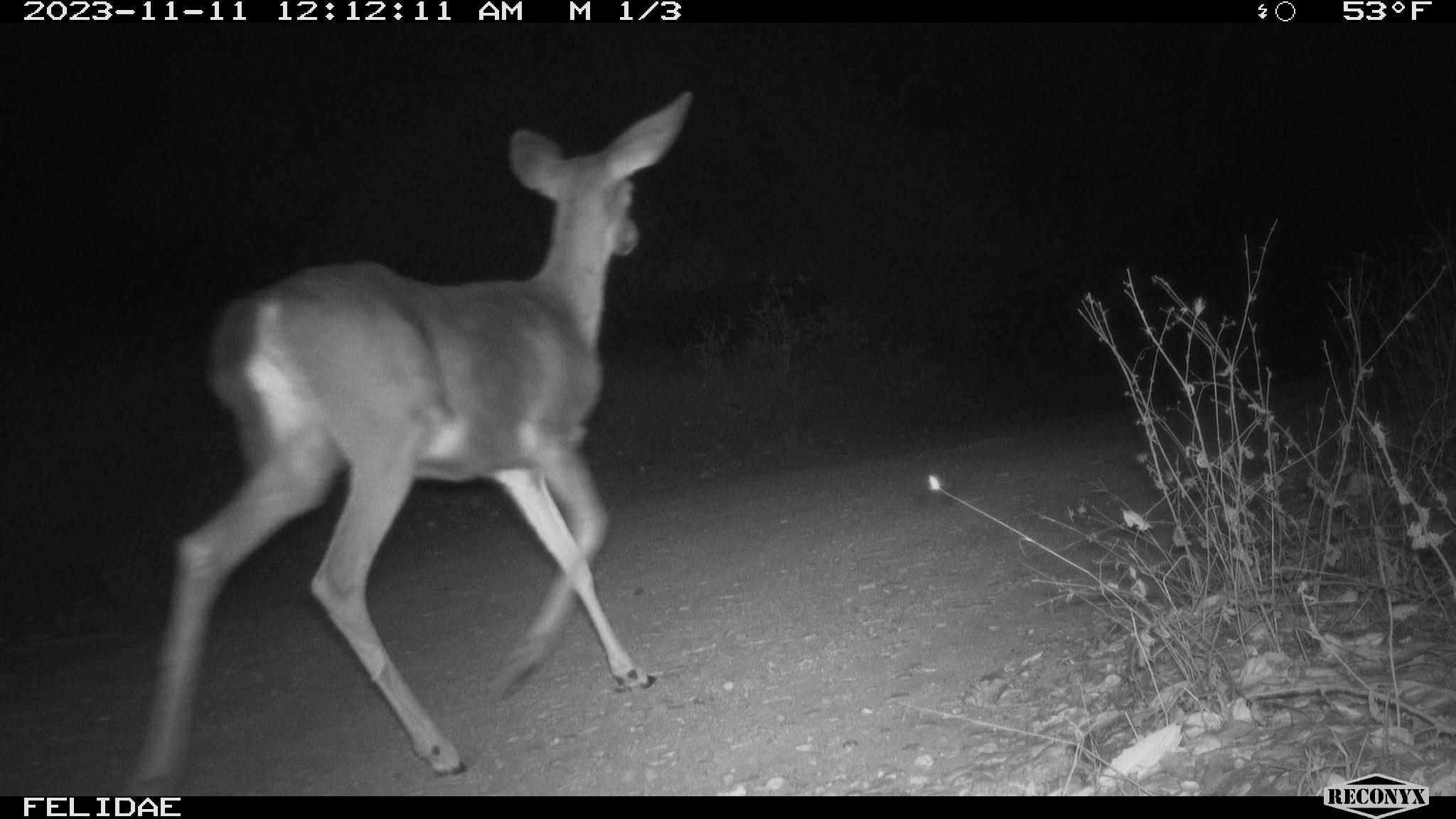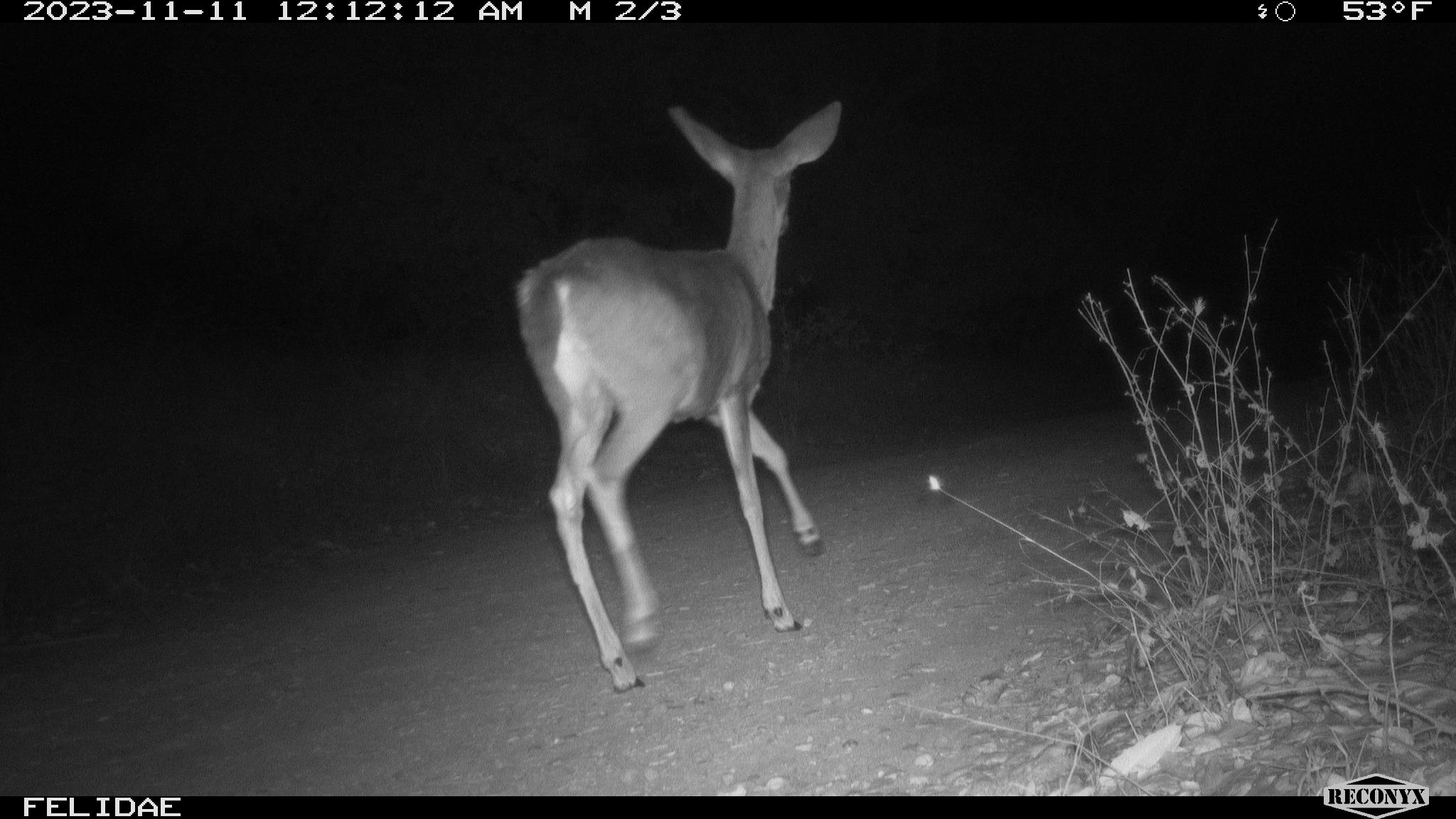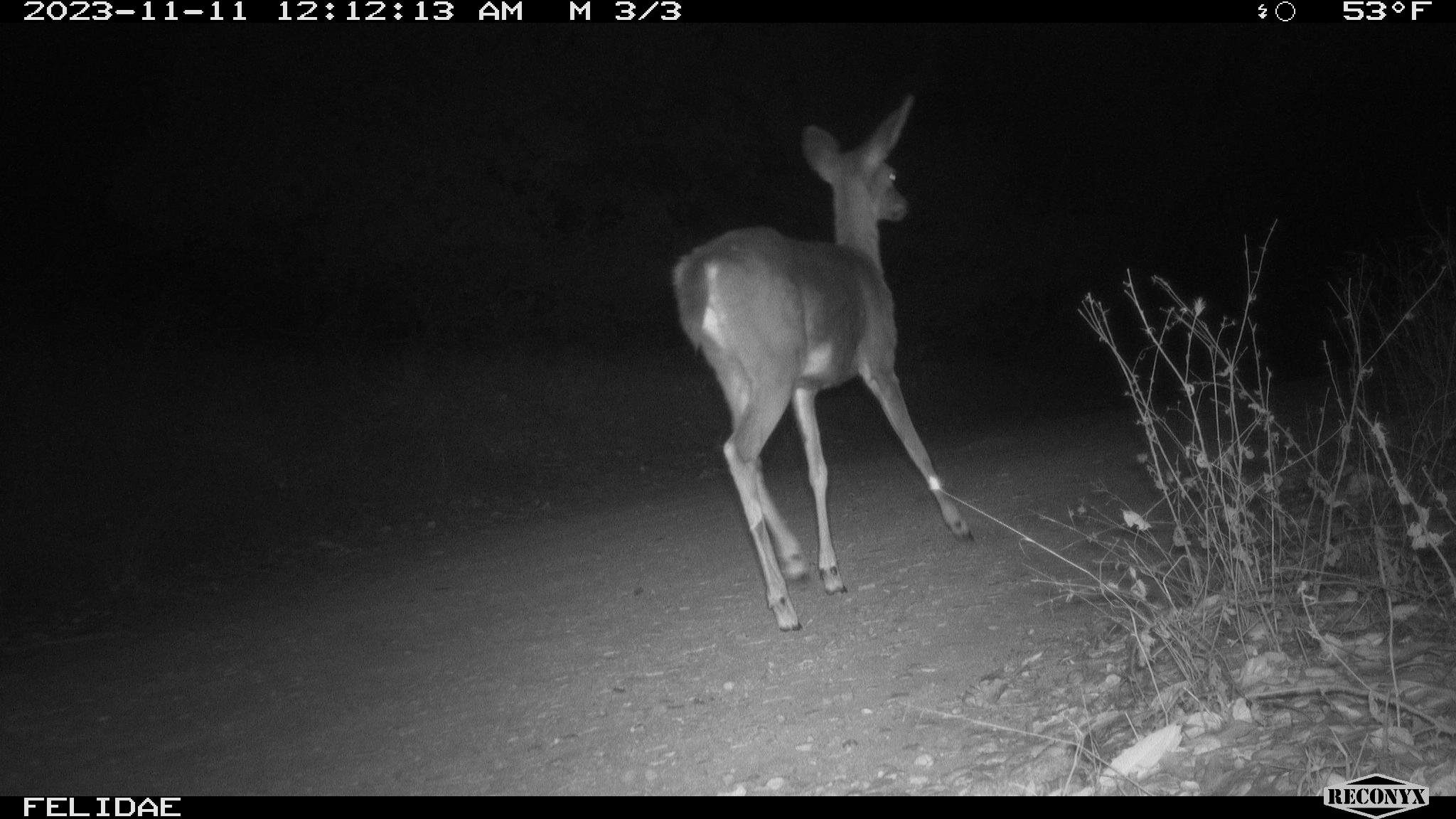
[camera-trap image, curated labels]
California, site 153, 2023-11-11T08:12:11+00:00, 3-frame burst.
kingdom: Animalia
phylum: Chordata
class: Mammalia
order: Artiodactyla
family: Cervidae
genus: Odocoileus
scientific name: Odocoileus hemionus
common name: mule deer